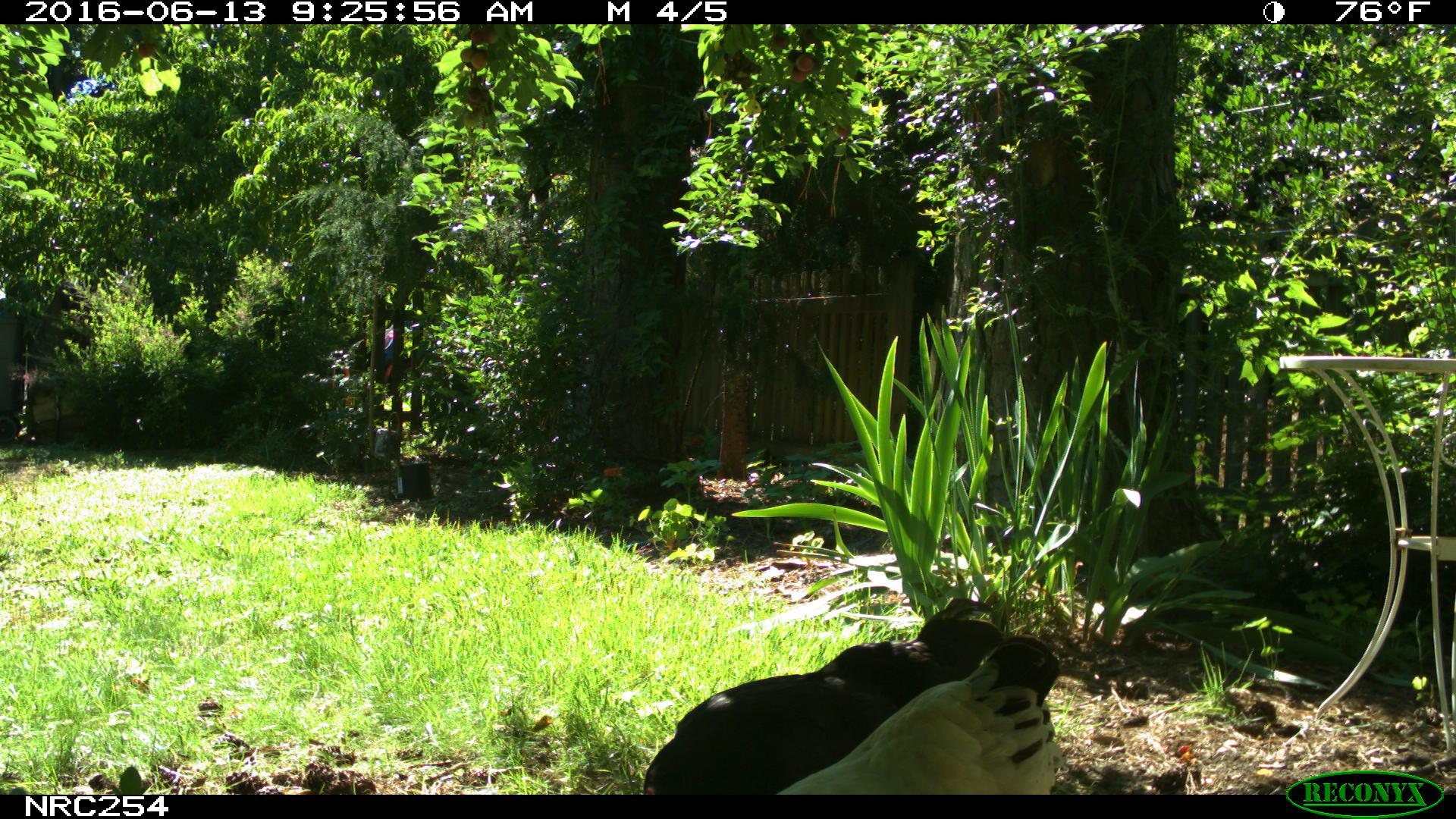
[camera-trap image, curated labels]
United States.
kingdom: Animalia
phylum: Chordata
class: Aves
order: Galliformes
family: Phasianidae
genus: Gallus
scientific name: Gallus gallus domesticus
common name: domestic chicken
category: Chicken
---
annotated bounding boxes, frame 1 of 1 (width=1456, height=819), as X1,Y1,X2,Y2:
Chicken: 640,592,1011,796; 773,638,1091,794